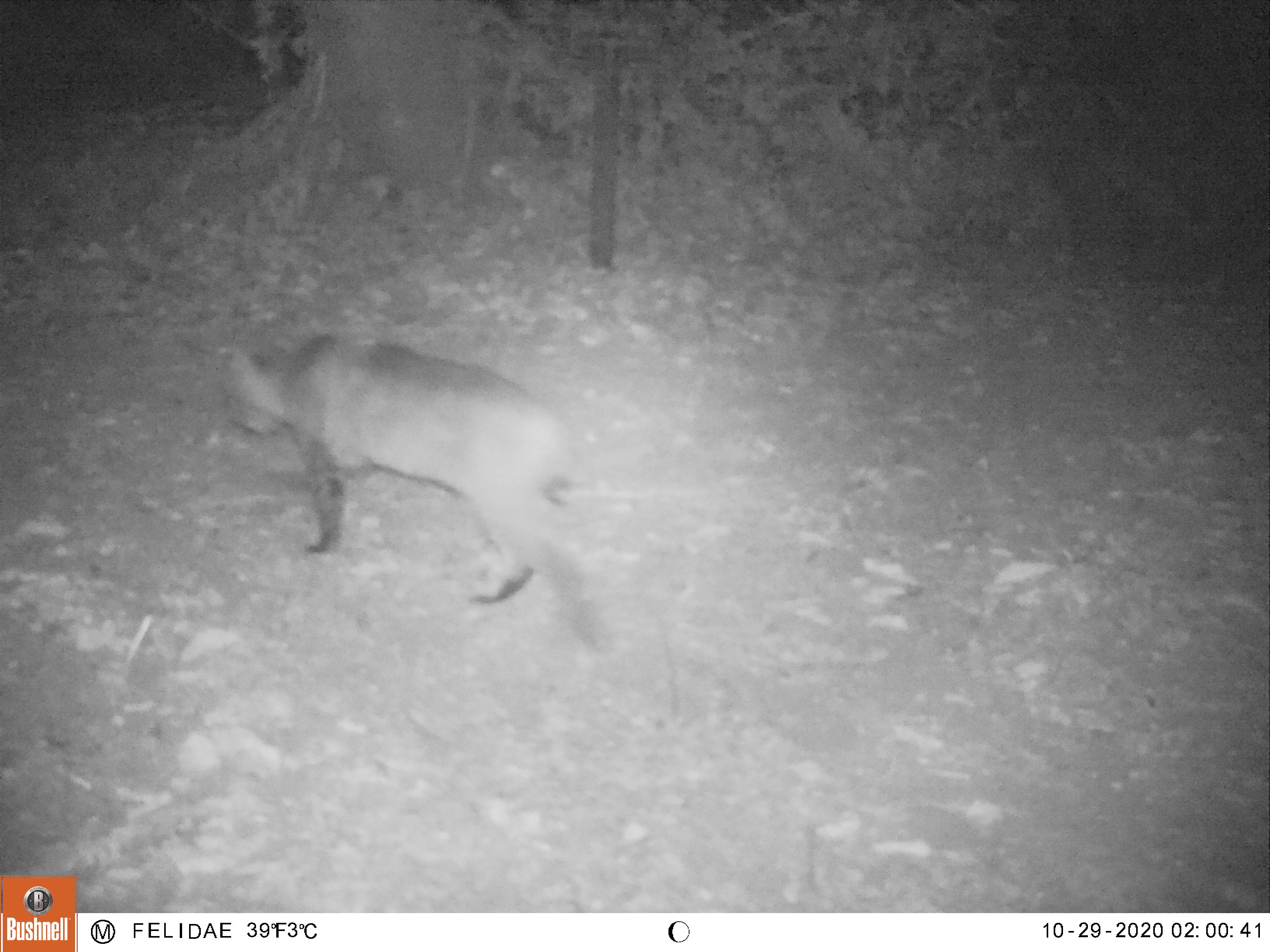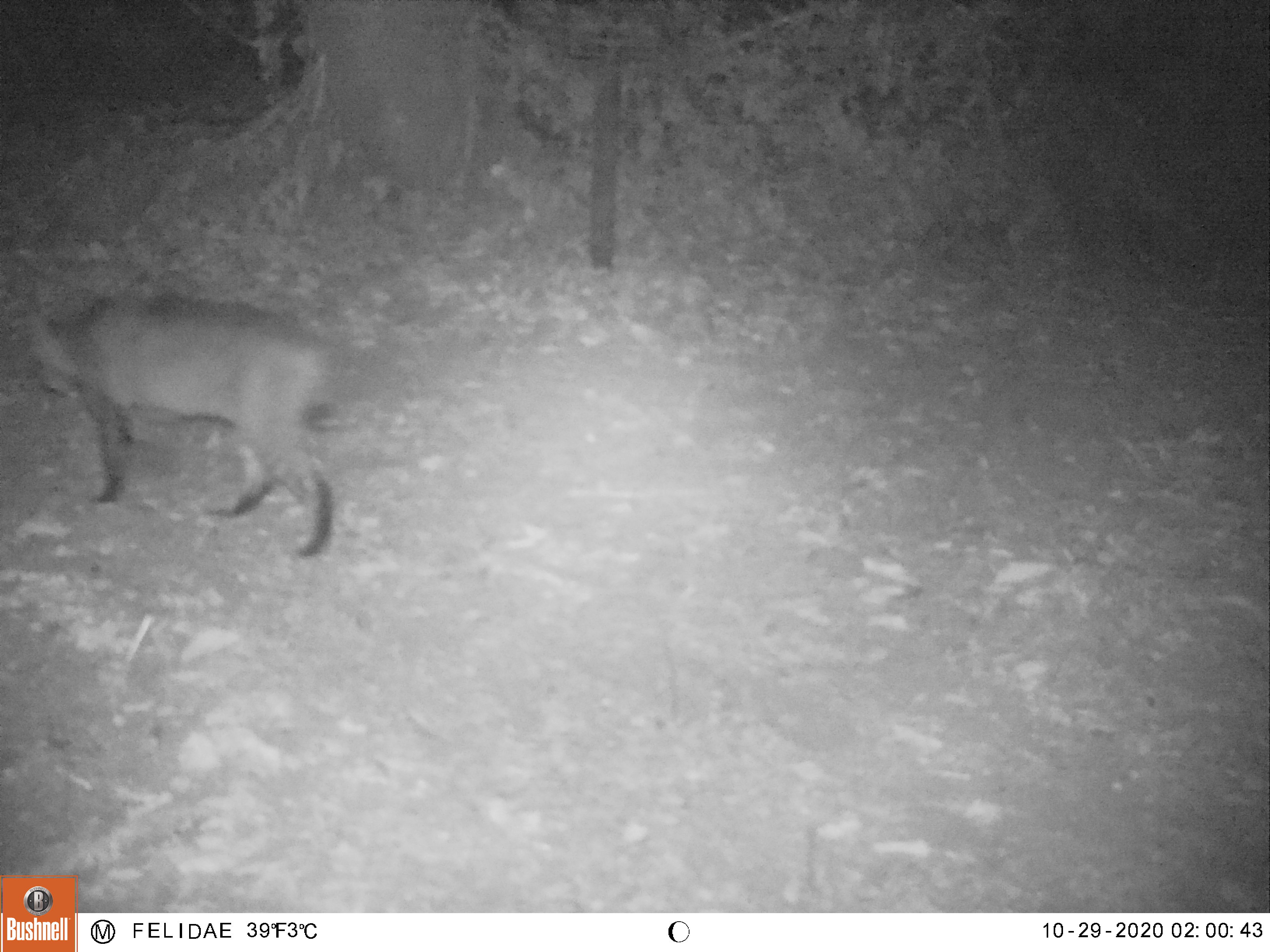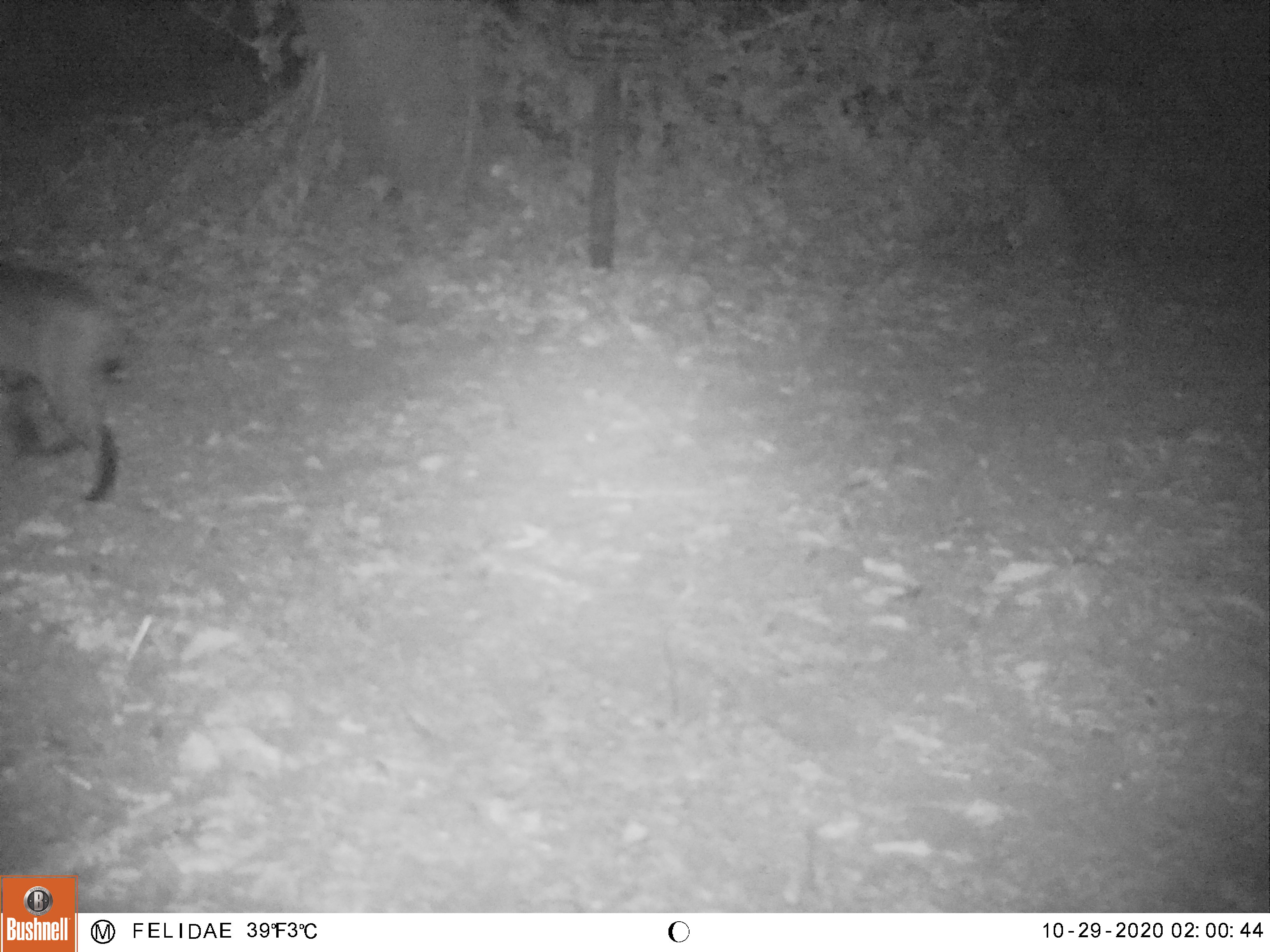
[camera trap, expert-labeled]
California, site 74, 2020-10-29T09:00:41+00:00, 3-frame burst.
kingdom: Animalia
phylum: Chordata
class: Mammalia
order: Carnivora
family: Felidae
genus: Lynx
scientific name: Lynx rufus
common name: bobcat